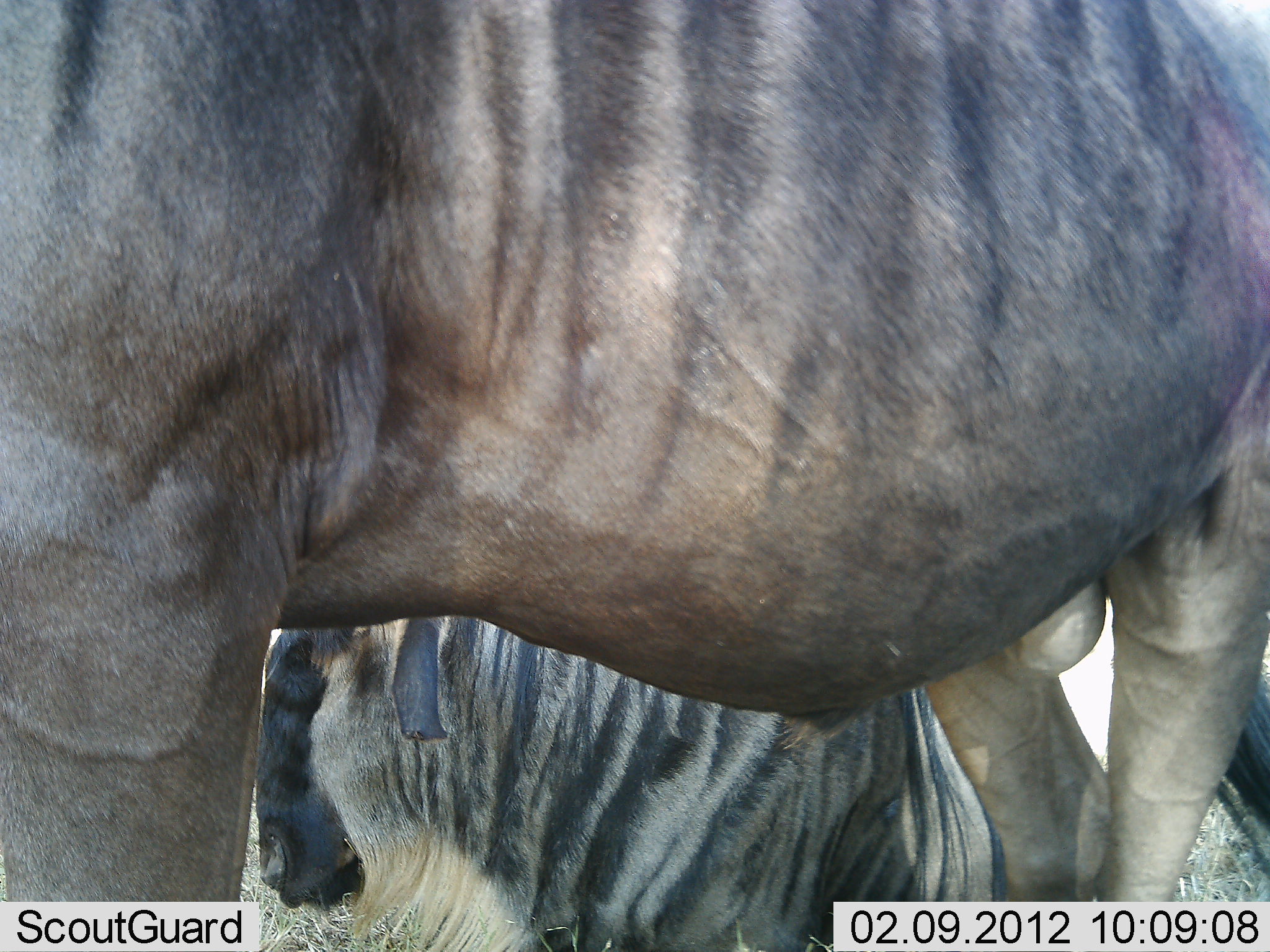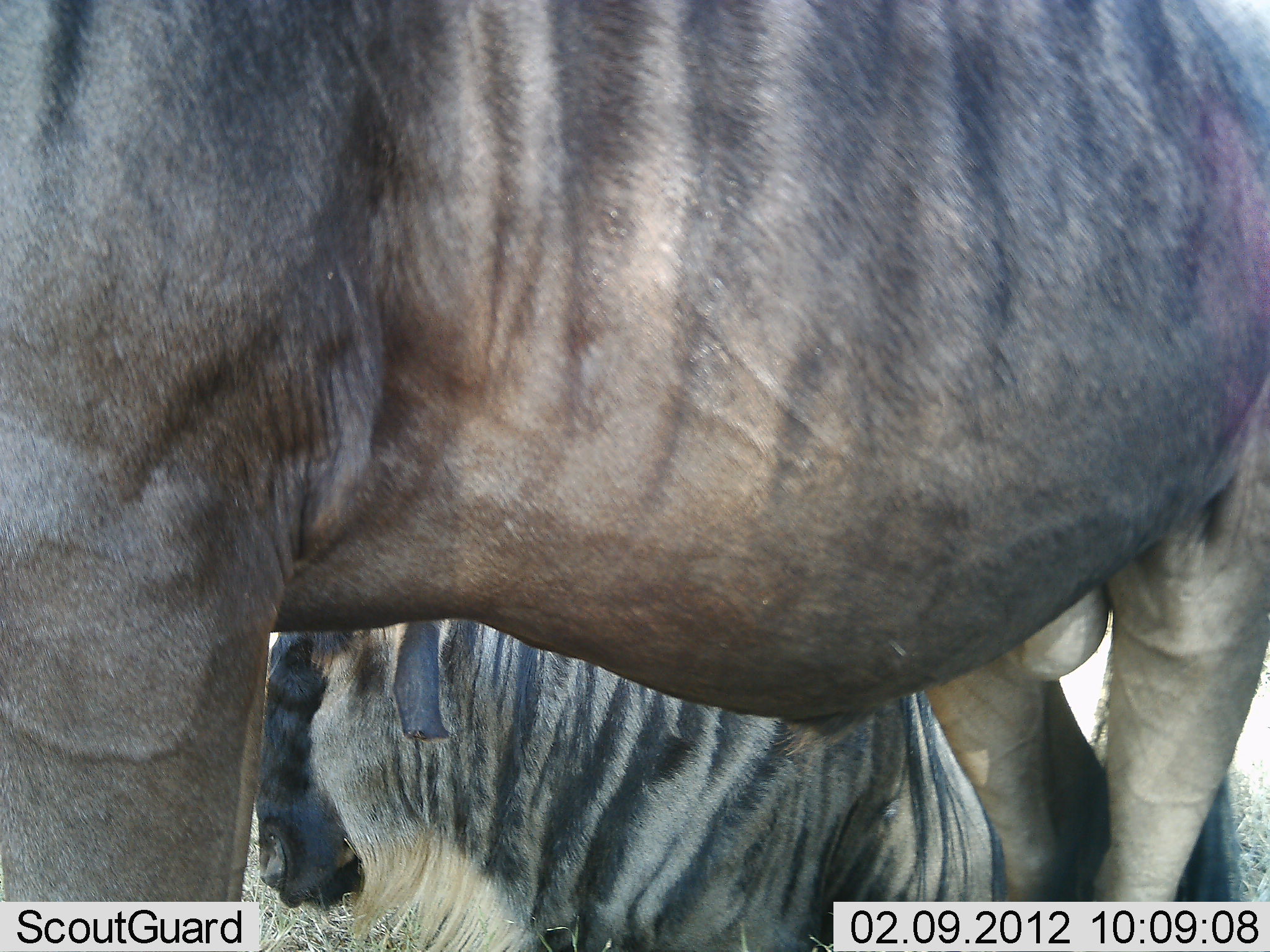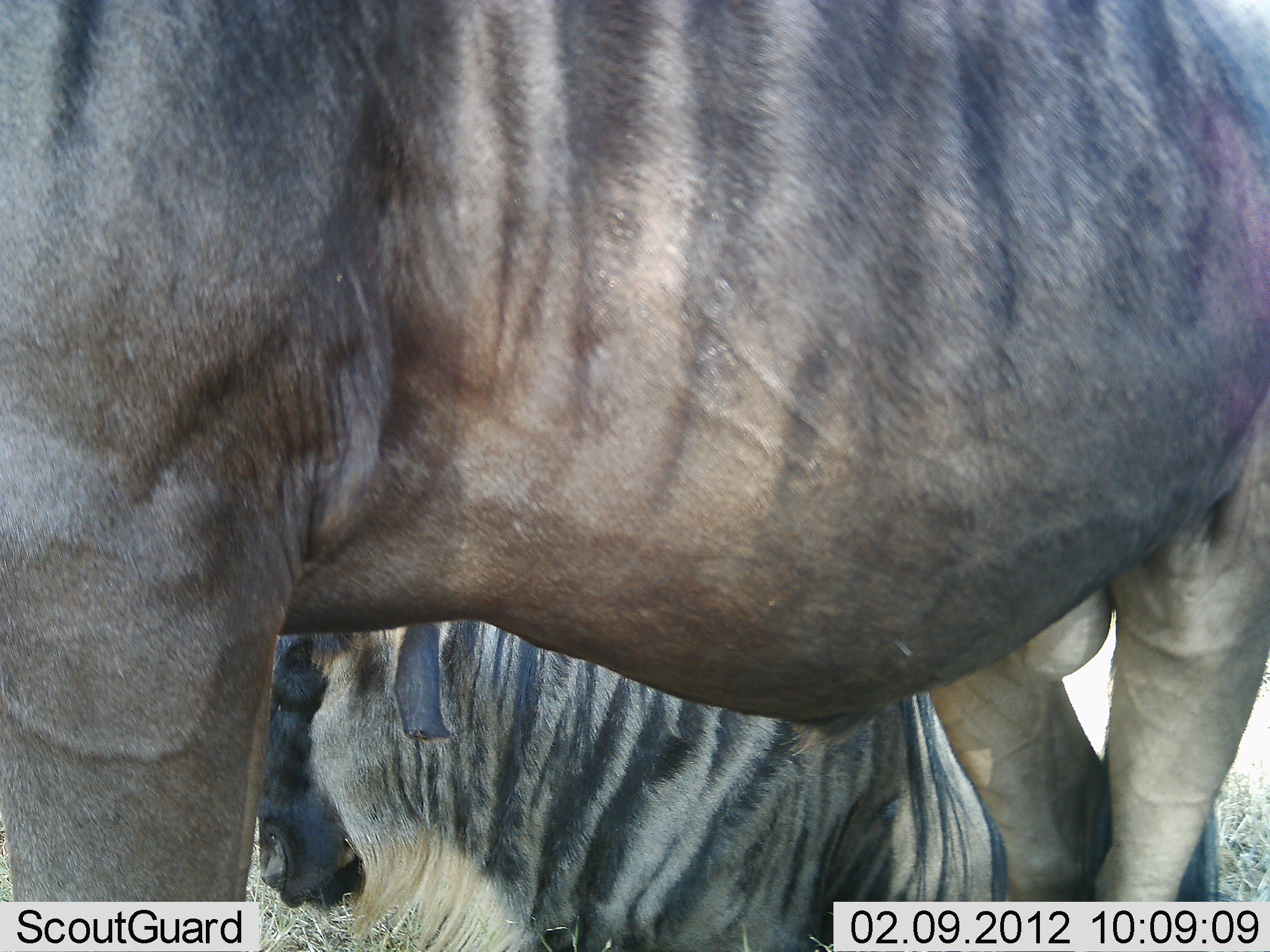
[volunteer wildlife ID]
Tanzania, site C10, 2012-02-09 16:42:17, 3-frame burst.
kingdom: Animalia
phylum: Chordata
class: Mammalia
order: Artiodactyla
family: Bovidae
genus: Connochaetes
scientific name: Connochaetes taurinus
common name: blue wildebeest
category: wildebeest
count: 2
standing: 96%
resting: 88%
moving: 4%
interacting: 0%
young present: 0%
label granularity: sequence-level